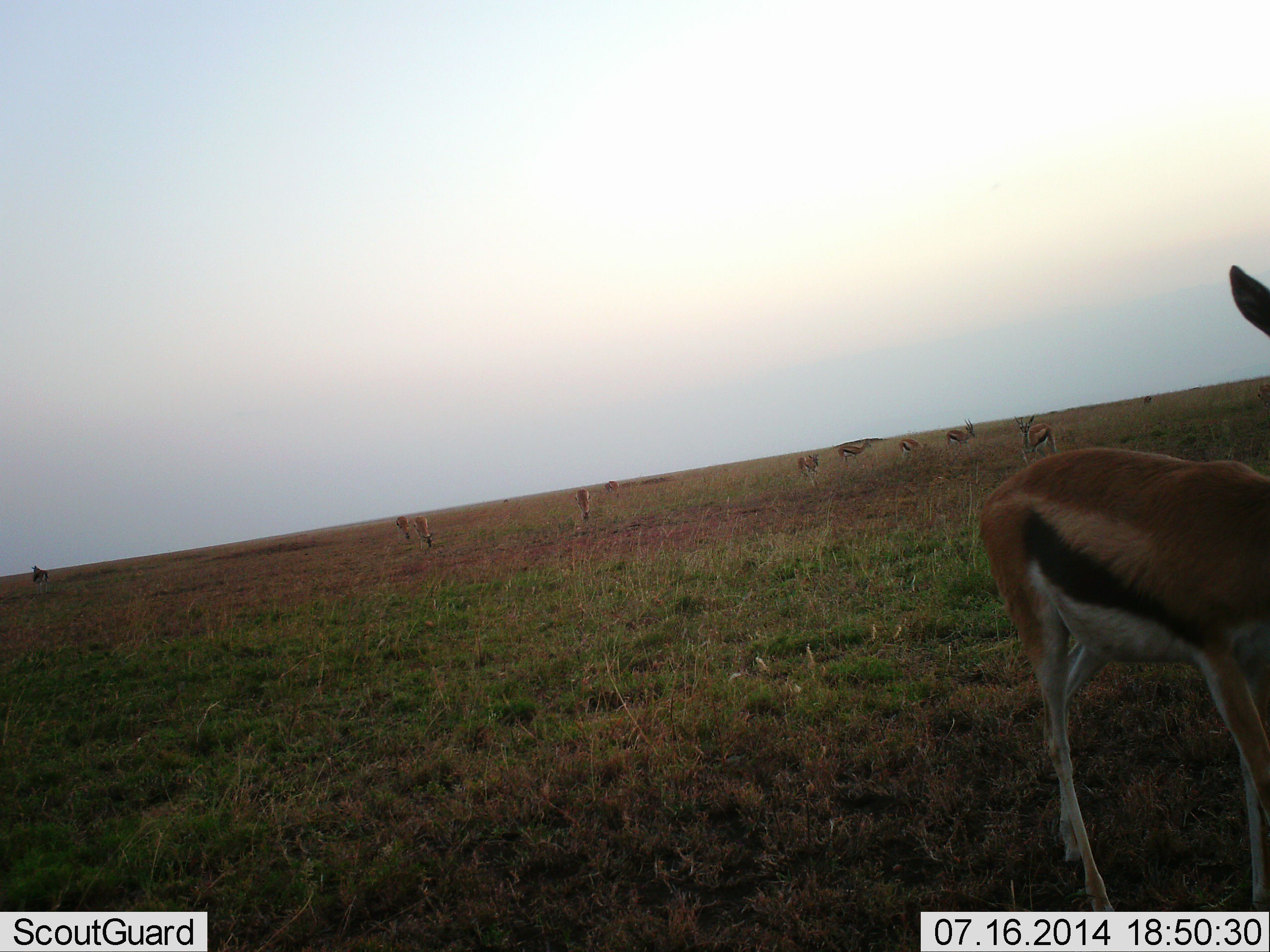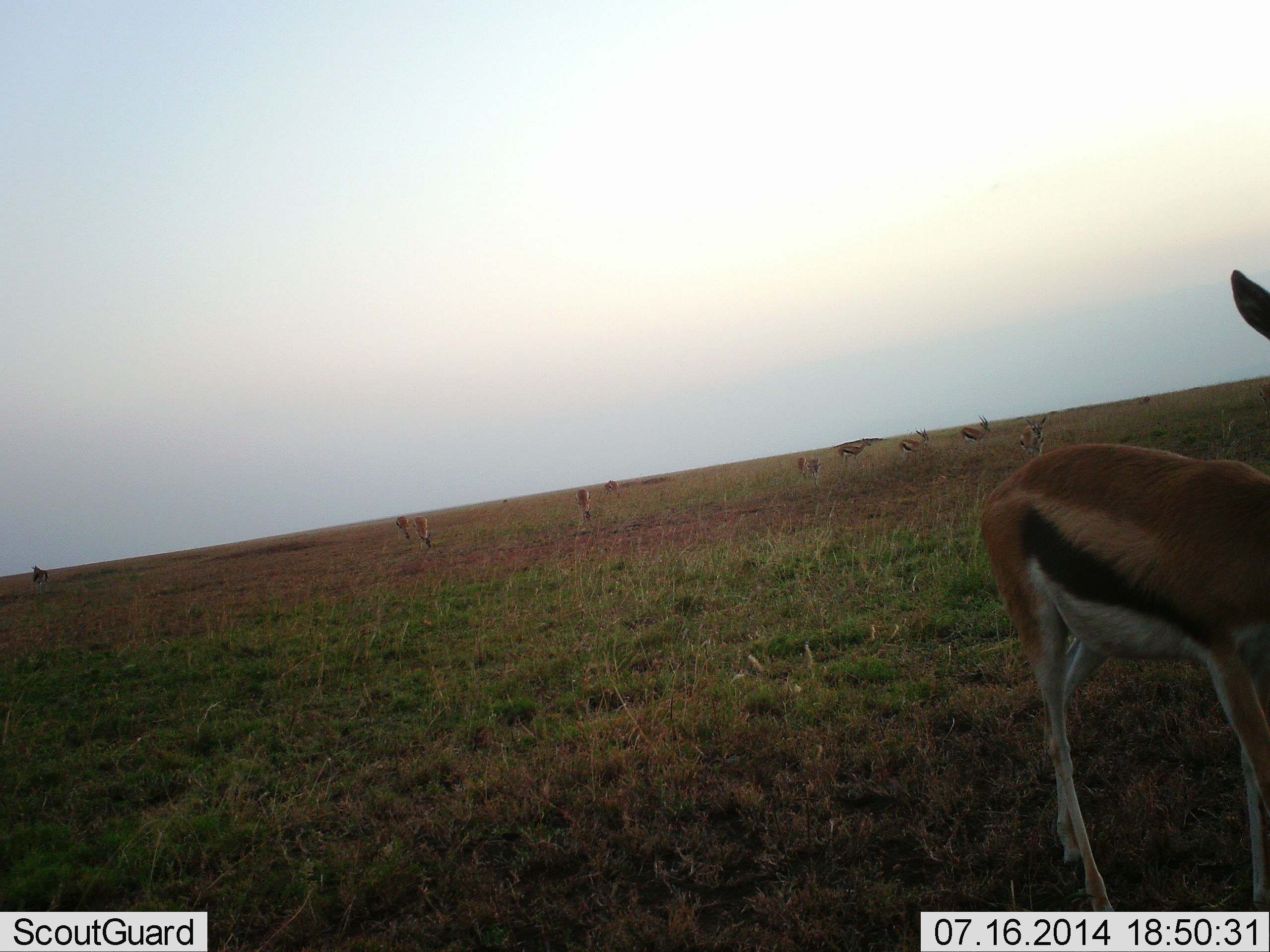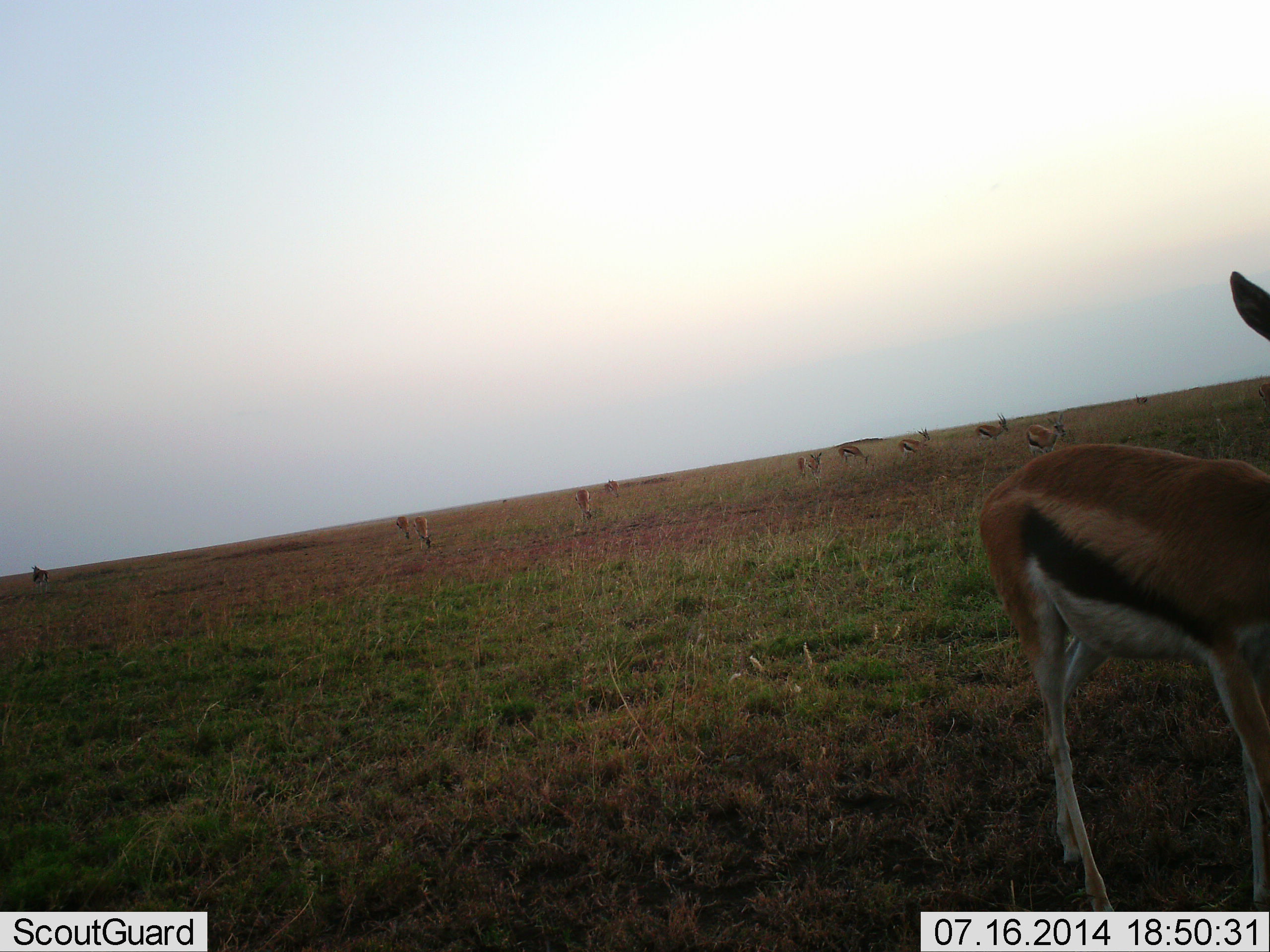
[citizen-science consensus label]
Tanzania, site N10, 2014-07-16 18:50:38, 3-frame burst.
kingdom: Animalia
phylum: Chordata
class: Mammalia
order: Artiodactyla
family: Bovidae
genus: Eudorcas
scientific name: Eudorcas thomsonii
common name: thomson's gazelle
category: gazellethomsons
Gazellethomsons (thomson's gazelle) (Eudorcas thomsonii), count 11-50. Behavior (volunteer vote fractions): standing 90%, resting 0%, moving 40%, interacting 0%. Young present (vote fraction): 10%. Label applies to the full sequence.